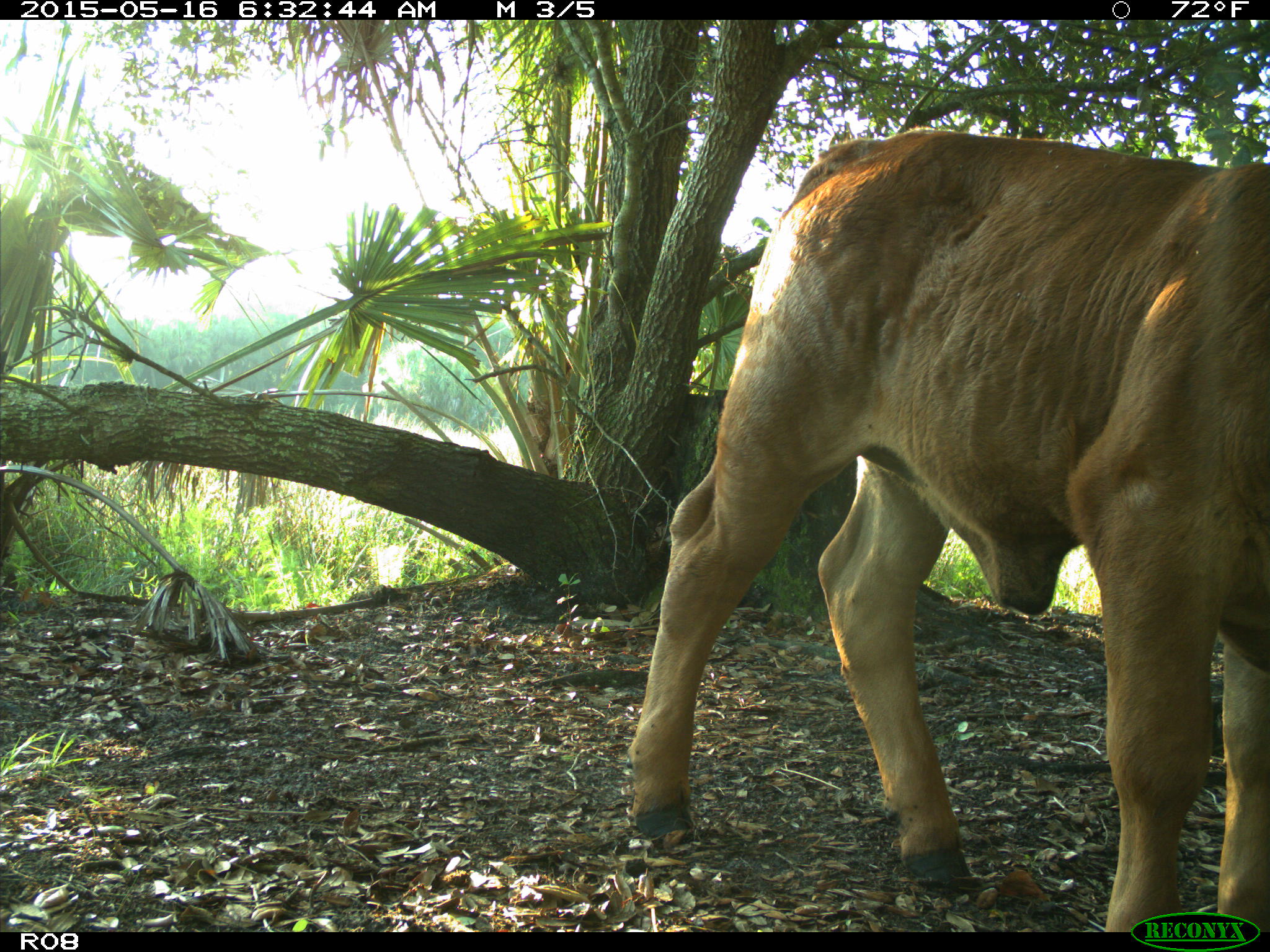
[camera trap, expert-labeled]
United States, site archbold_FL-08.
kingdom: Animalia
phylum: Chordata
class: Mammalia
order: Artiodactyla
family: Bovidae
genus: Bos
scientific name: Bos taurus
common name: domestic cow